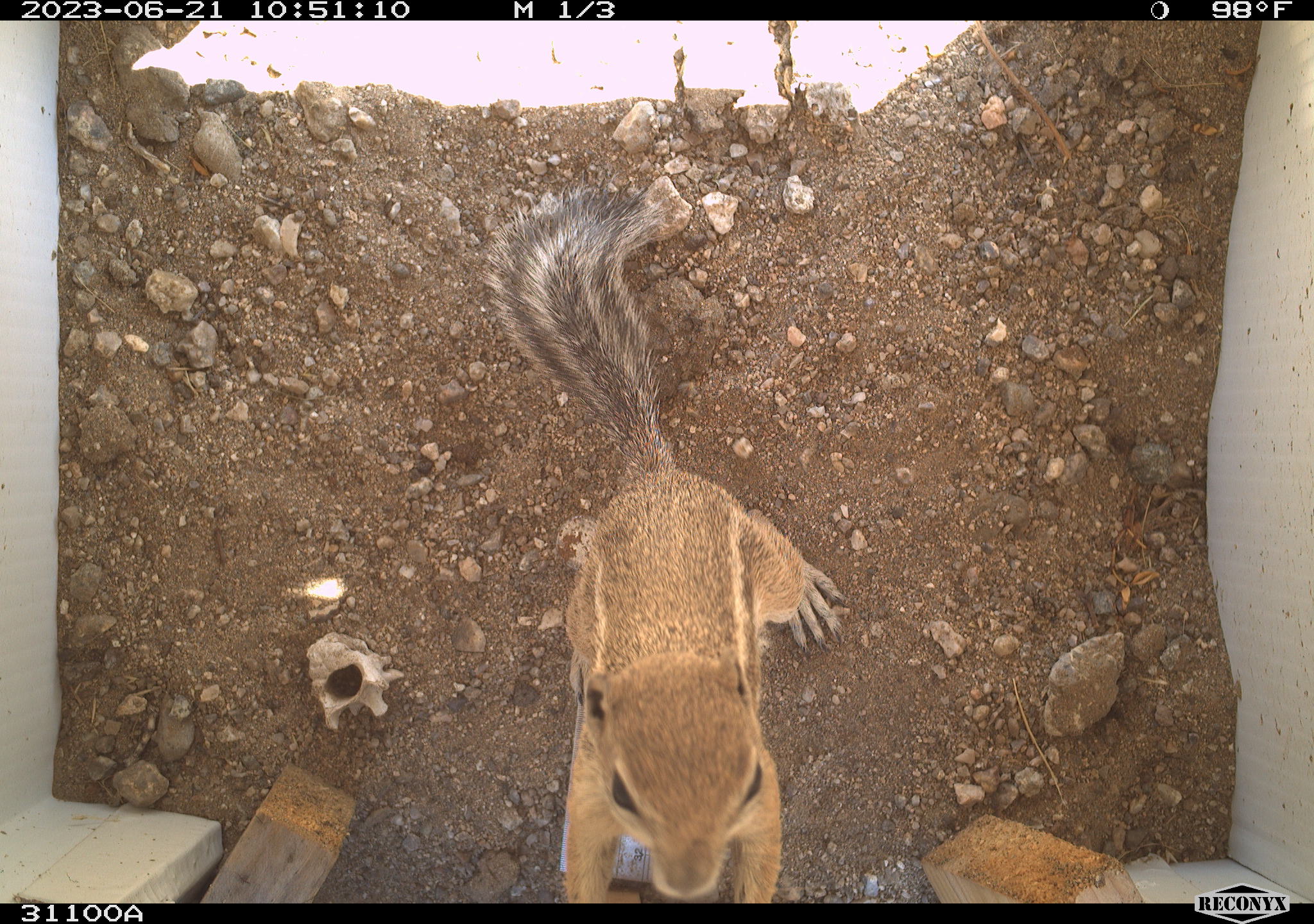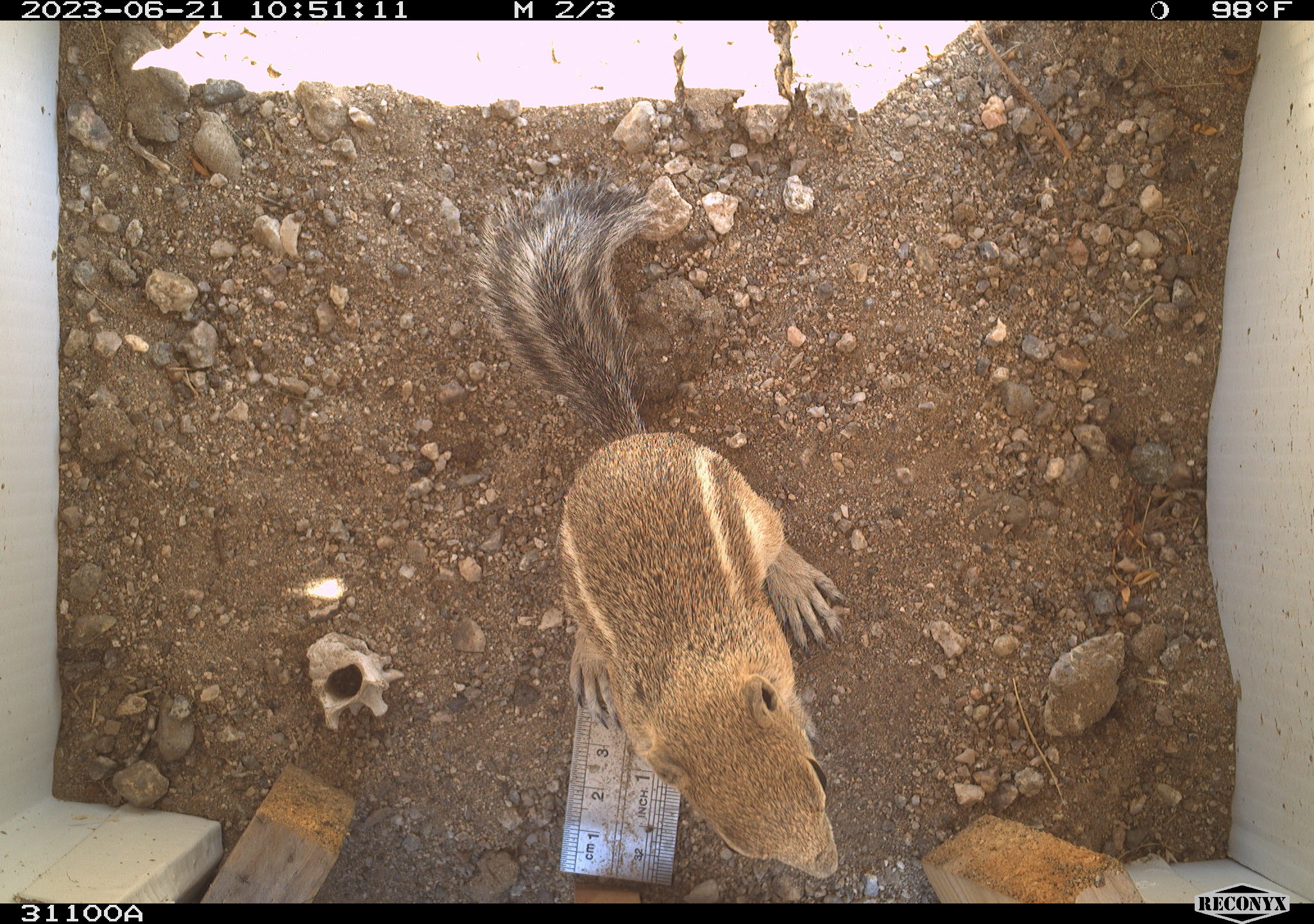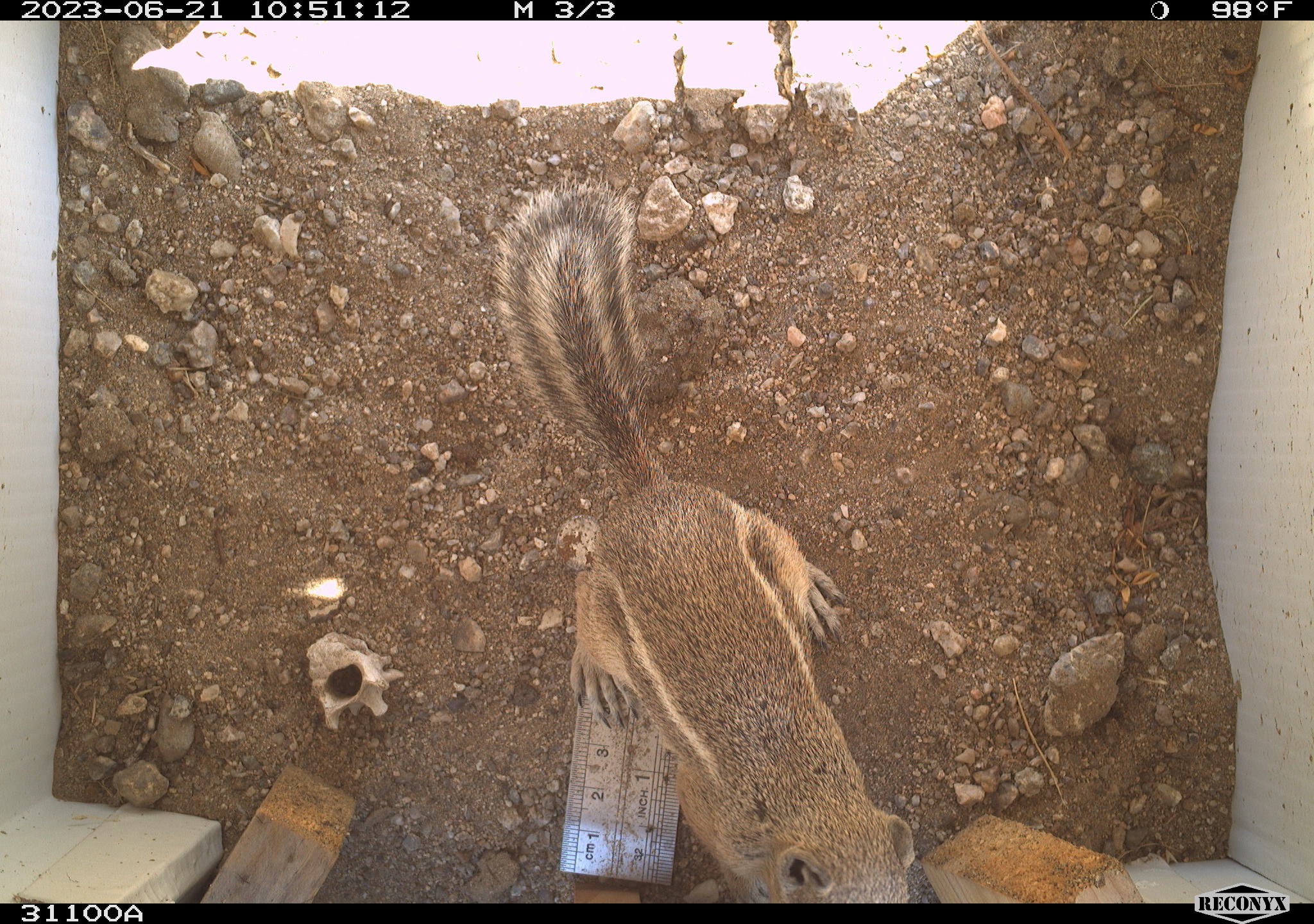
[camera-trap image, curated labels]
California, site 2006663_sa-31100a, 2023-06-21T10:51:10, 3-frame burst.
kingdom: Animalia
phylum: Chordata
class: Mammalia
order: Rodentia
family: Sciuridae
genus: Ammospermophilus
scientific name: Ammospermophilus leucurus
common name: white-tailed antelope squirrel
White-tailed antelope squirrel (Ammospermophilus leucurus).